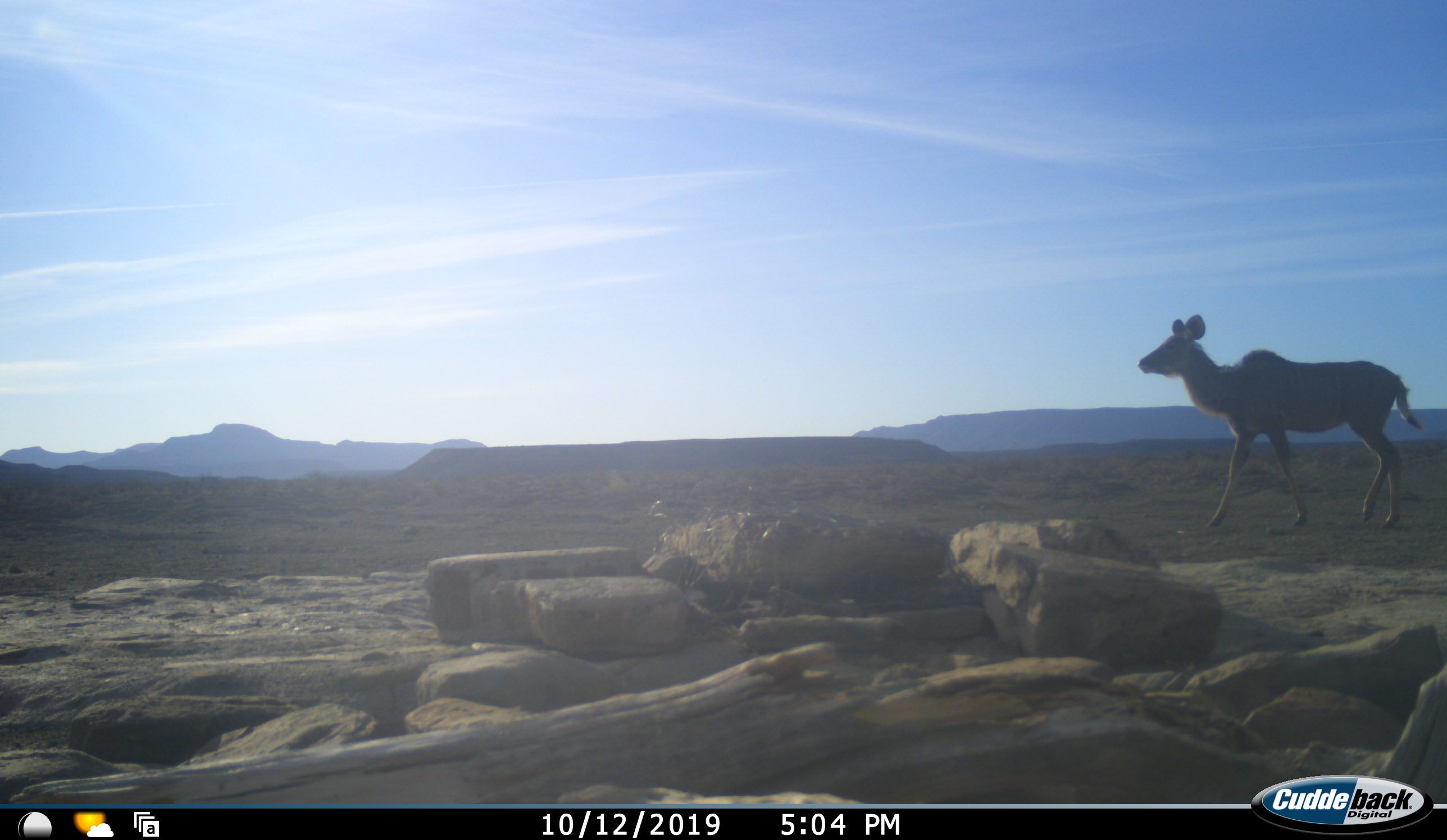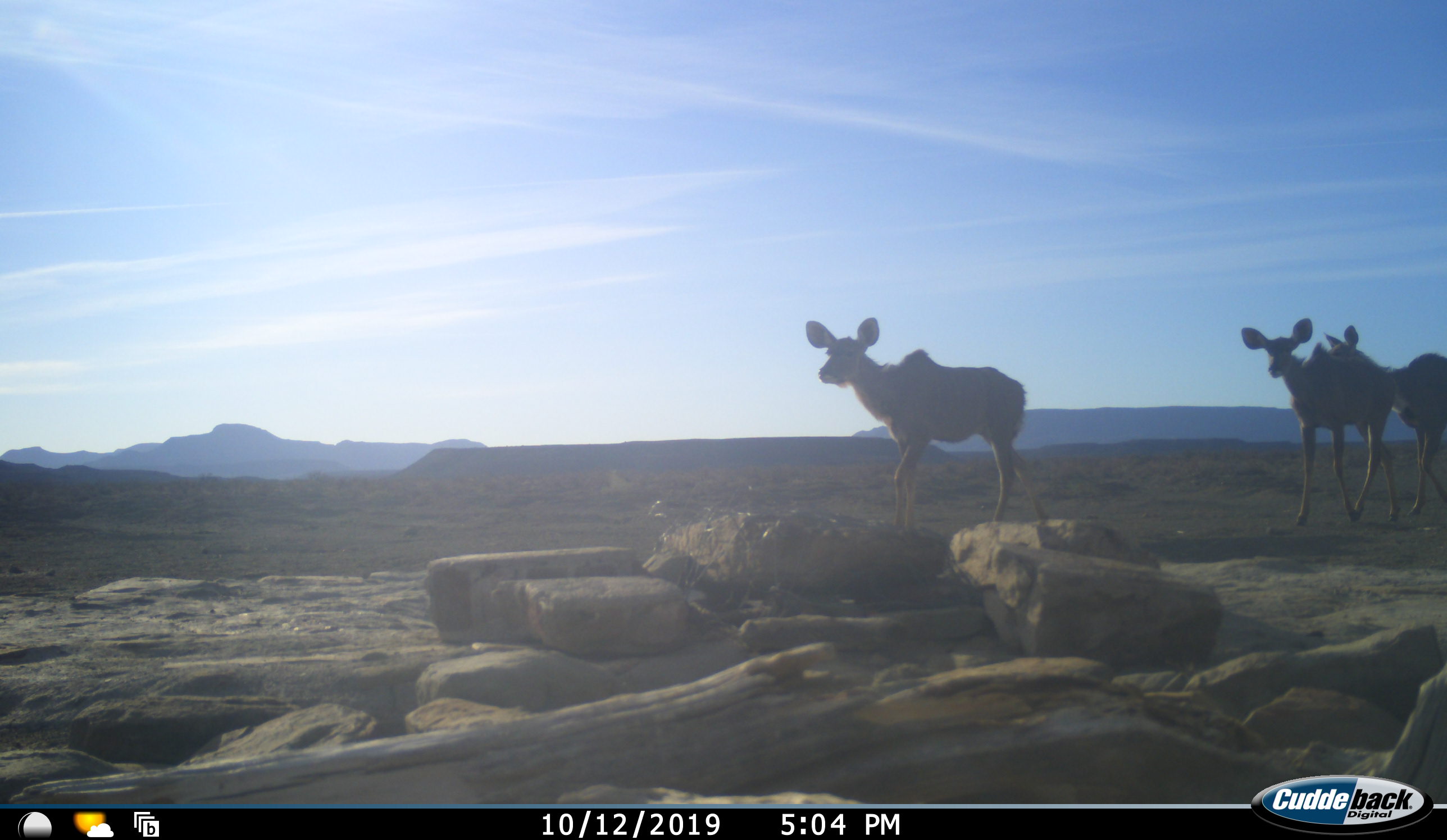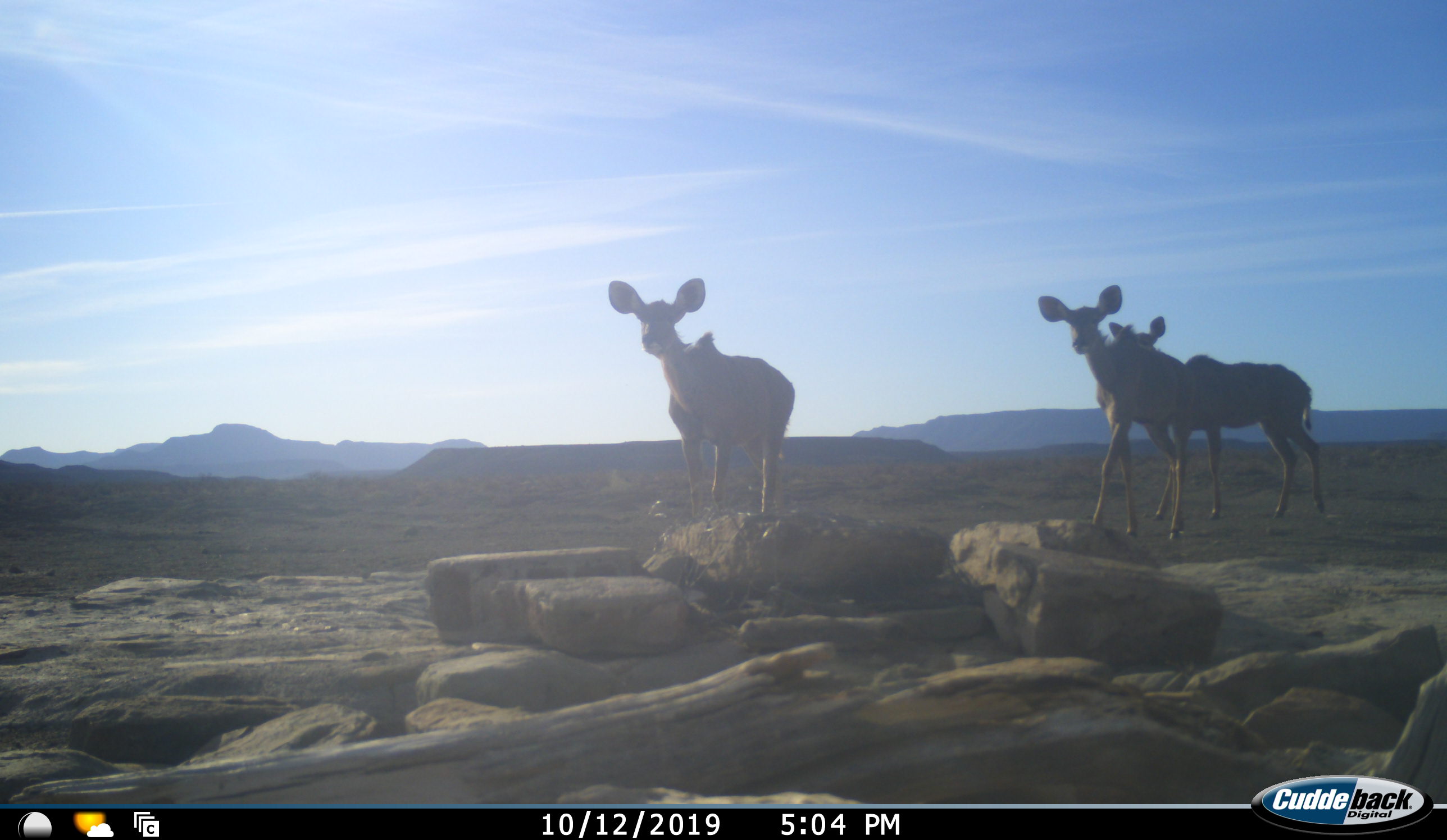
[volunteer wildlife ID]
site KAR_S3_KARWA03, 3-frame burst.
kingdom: Animalia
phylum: Chordata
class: Mammalia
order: Artiodactyla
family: Bovidae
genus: Tragelaphus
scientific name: Tragelaphus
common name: kudu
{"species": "kudu (Tragelaphus)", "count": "3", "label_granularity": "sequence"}